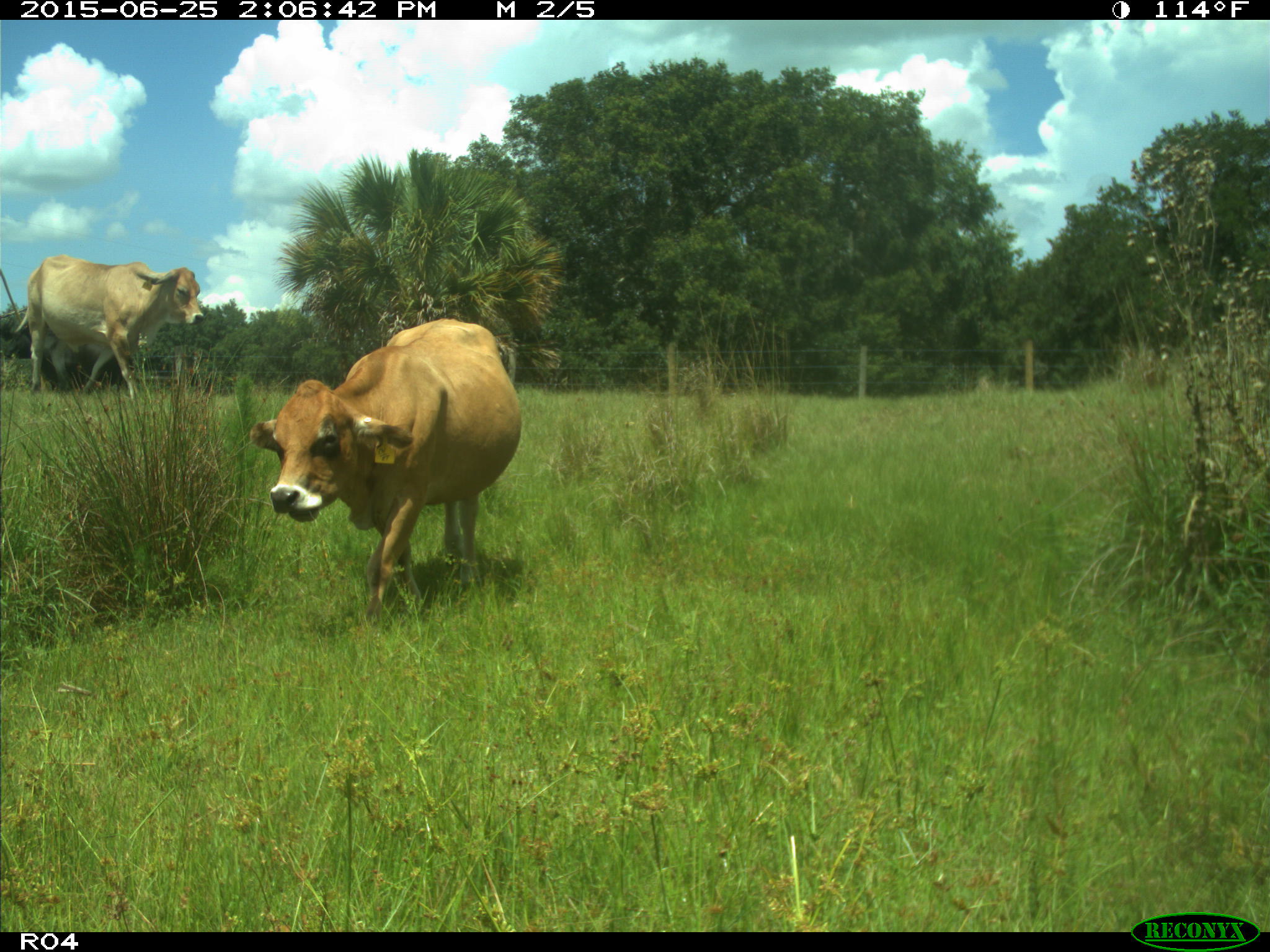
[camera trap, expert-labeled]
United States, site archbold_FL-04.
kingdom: Animalia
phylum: Chordata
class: Mammalia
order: Artiodactyla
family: Bovidae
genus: Bos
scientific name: Bos taurus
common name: domestic cow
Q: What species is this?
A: Bos taurus (domestic cow).